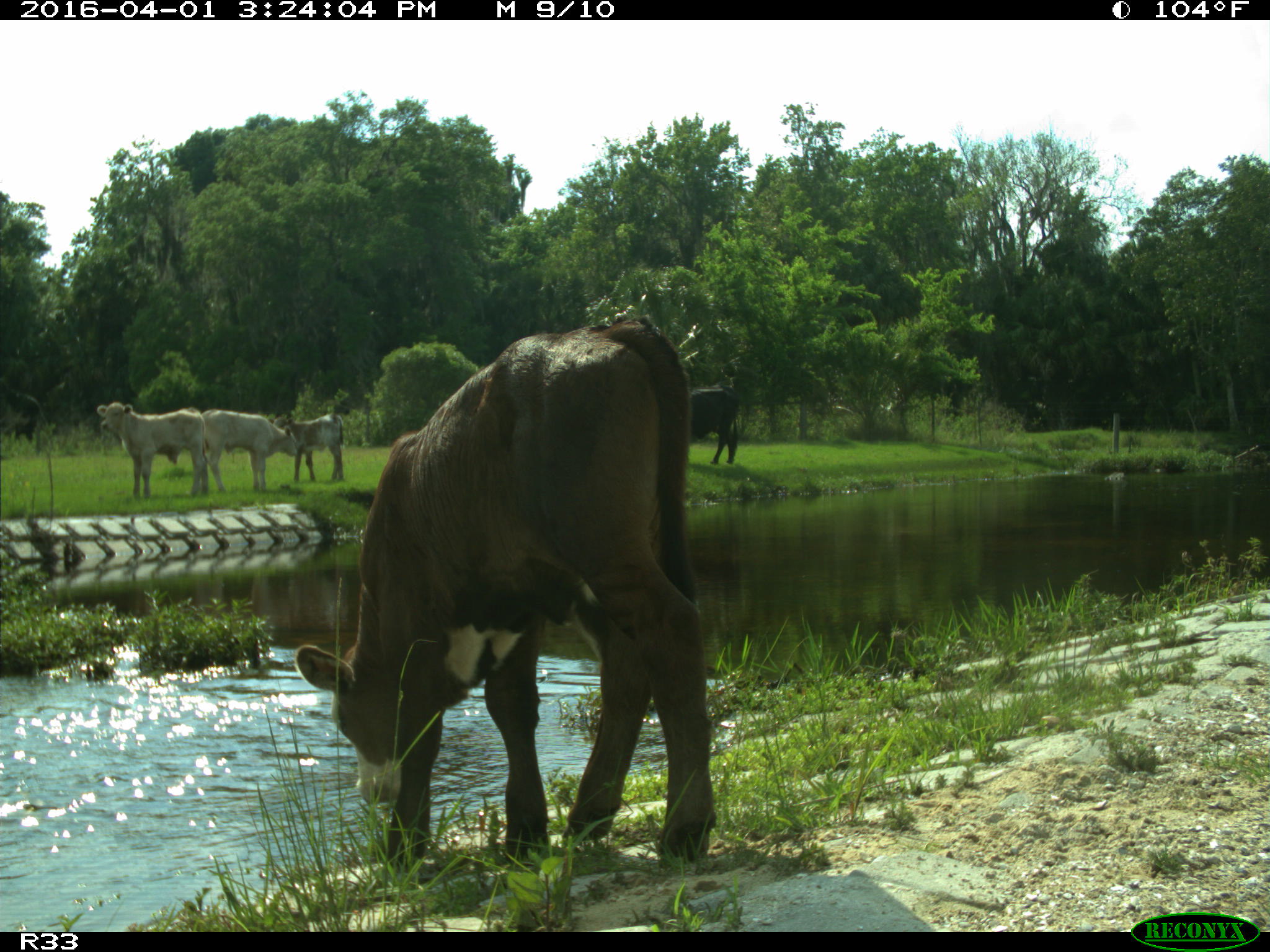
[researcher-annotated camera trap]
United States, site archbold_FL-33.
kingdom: Animalia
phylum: Chordata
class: Mammalia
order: Artiodactyla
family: Bovidae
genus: Bos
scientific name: Bos taurus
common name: domestic cow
Bos taurus (domestic cow).